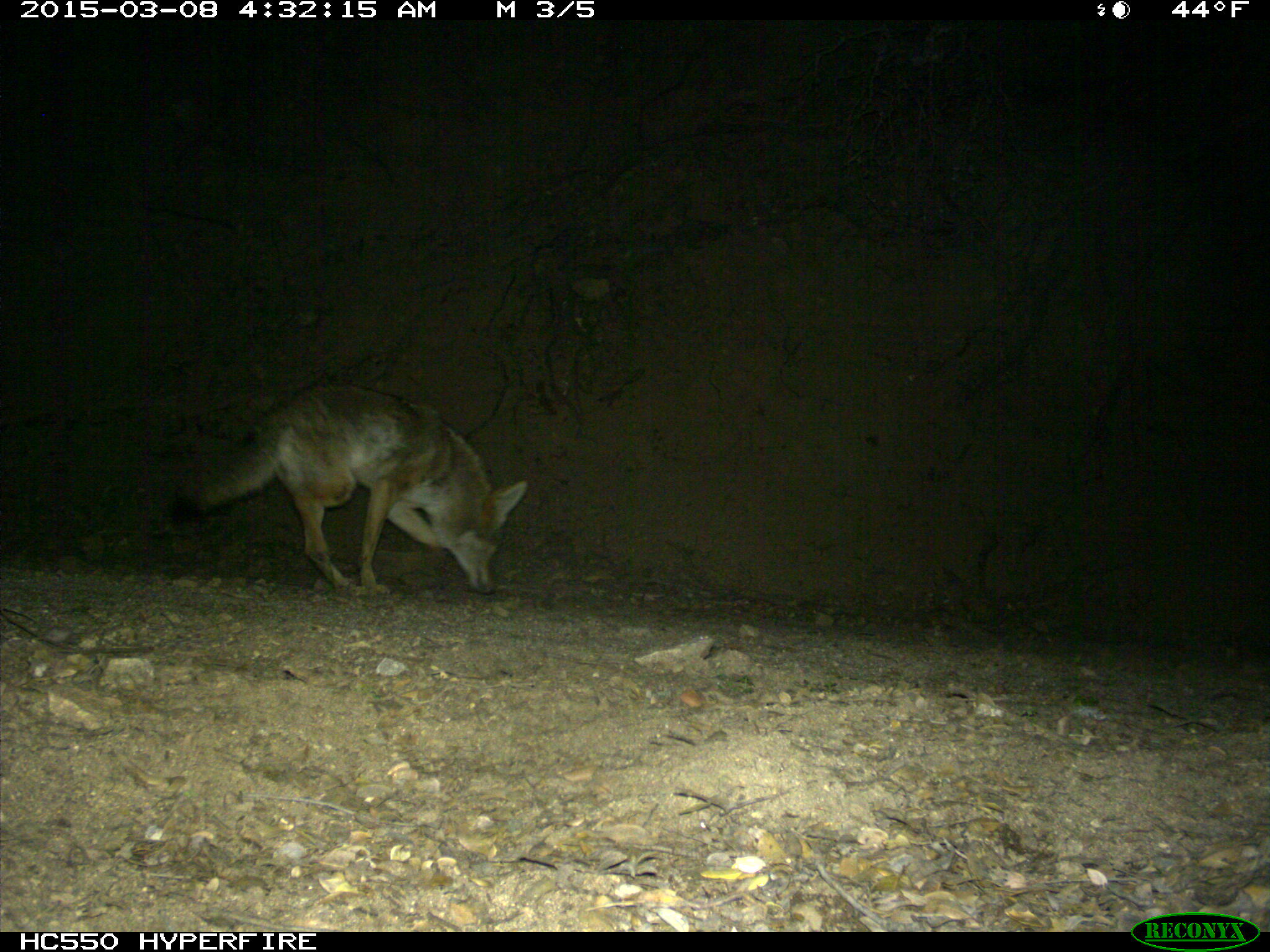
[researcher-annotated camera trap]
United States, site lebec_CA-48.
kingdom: Animalia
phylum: Chordata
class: Mammalia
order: Carnivora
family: Canidae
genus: Canis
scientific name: Canis latrans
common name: coyote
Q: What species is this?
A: Canis latrans (coyote).